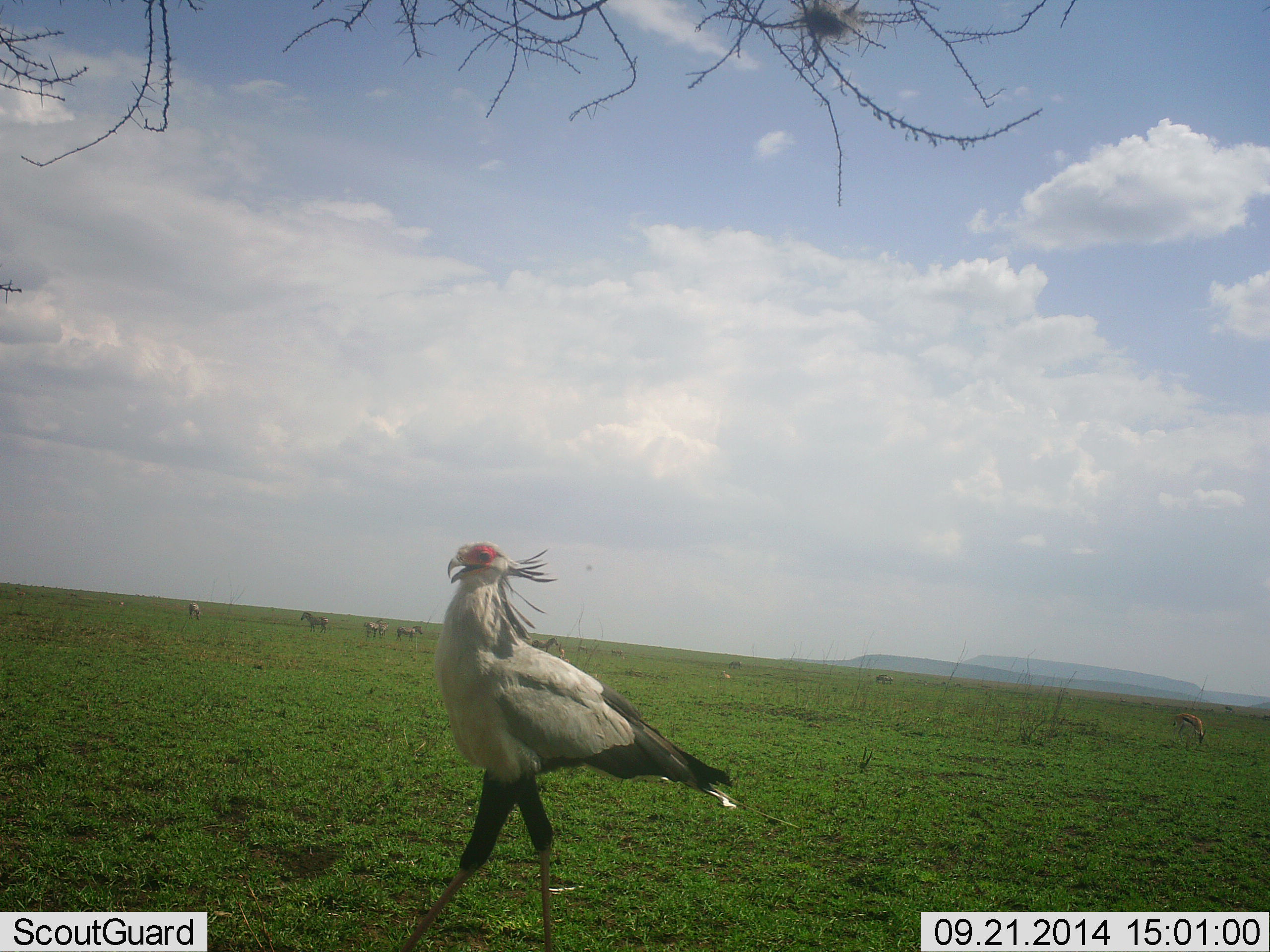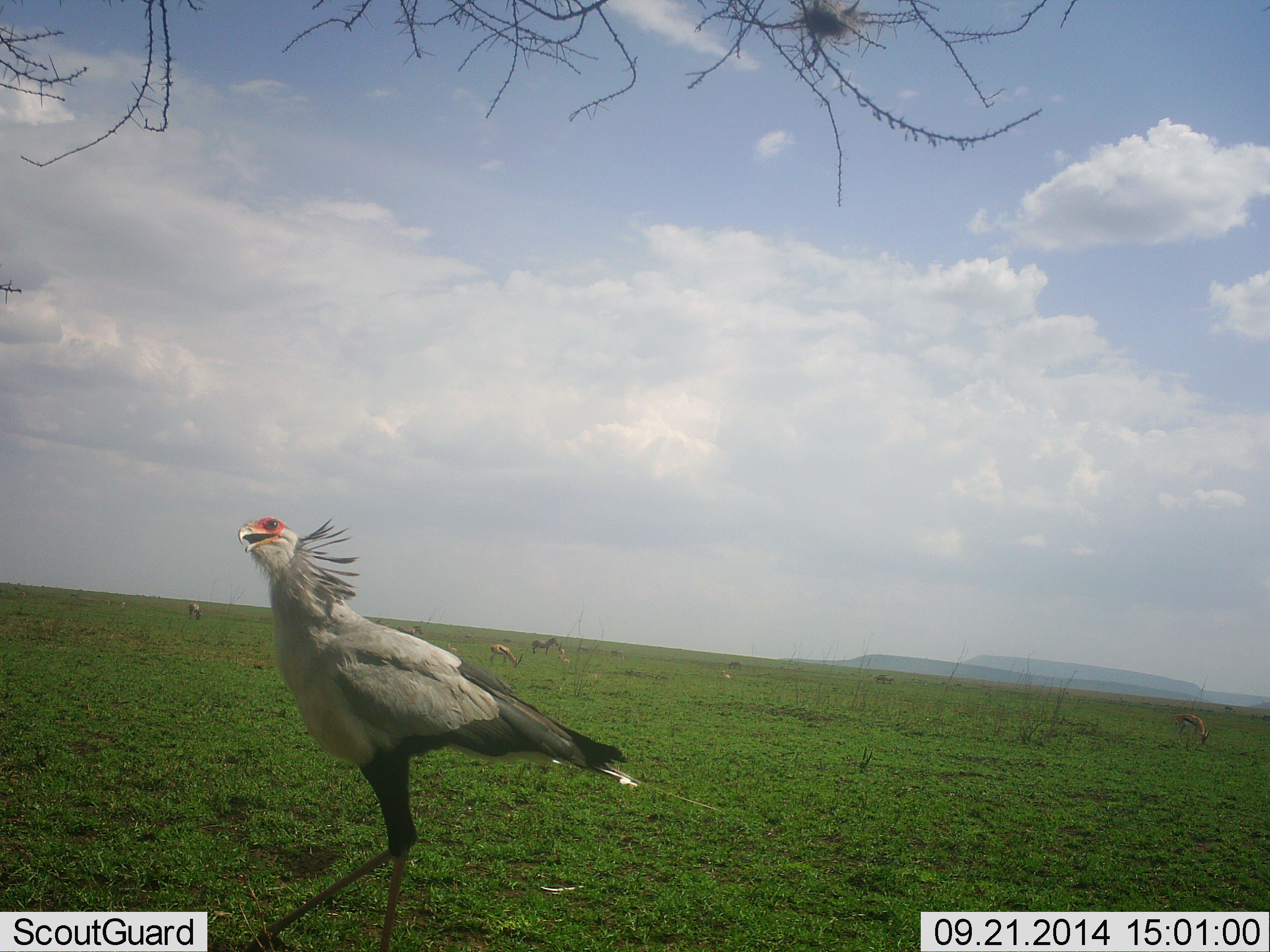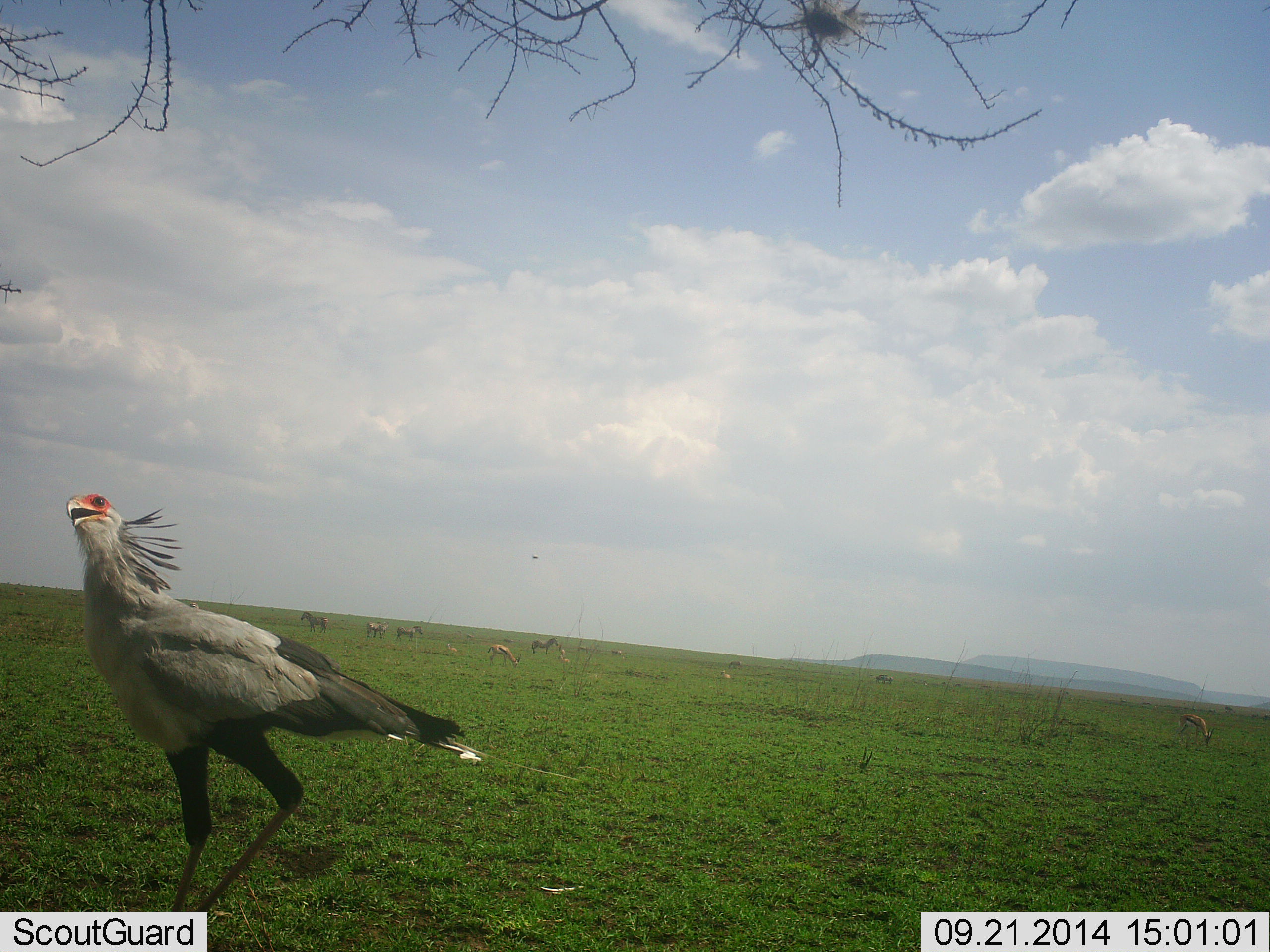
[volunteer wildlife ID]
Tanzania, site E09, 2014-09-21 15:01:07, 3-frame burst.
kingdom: Animalia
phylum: Chordata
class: Aves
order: Accipitriformes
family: Sagittariidae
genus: Sagittarius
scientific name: Sagittarius serpentarius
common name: secretary bird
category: secretarybird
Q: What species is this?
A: Secretarybird (secretary bird) (Sagittarius serpentarius).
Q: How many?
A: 1.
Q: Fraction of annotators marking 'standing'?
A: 18%.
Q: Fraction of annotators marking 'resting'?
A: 0%.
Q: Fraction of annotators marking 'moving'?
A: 82%.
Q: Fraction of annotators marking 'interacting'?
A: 0%.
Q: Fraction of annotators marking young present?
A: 0%.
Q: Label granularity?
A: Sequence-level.